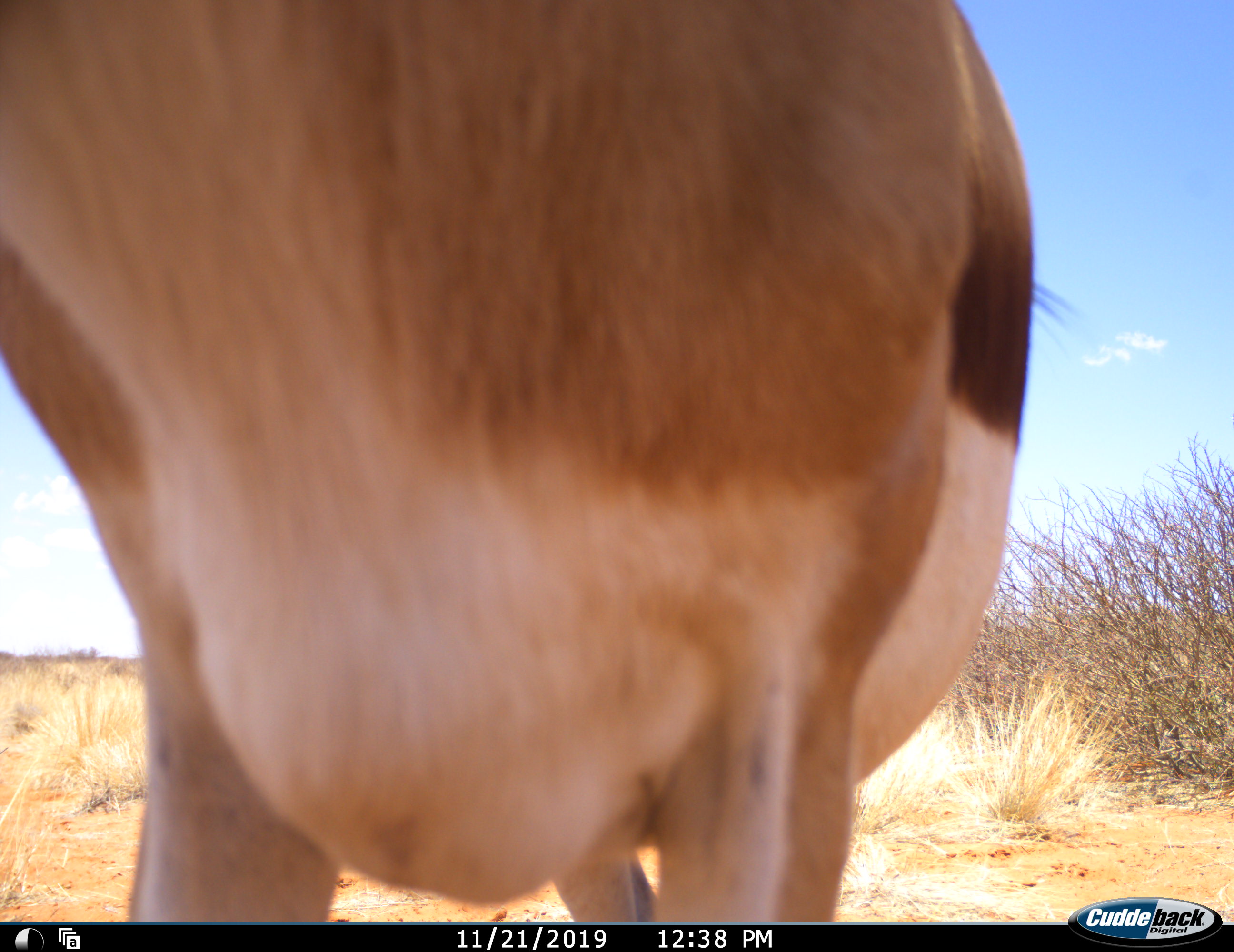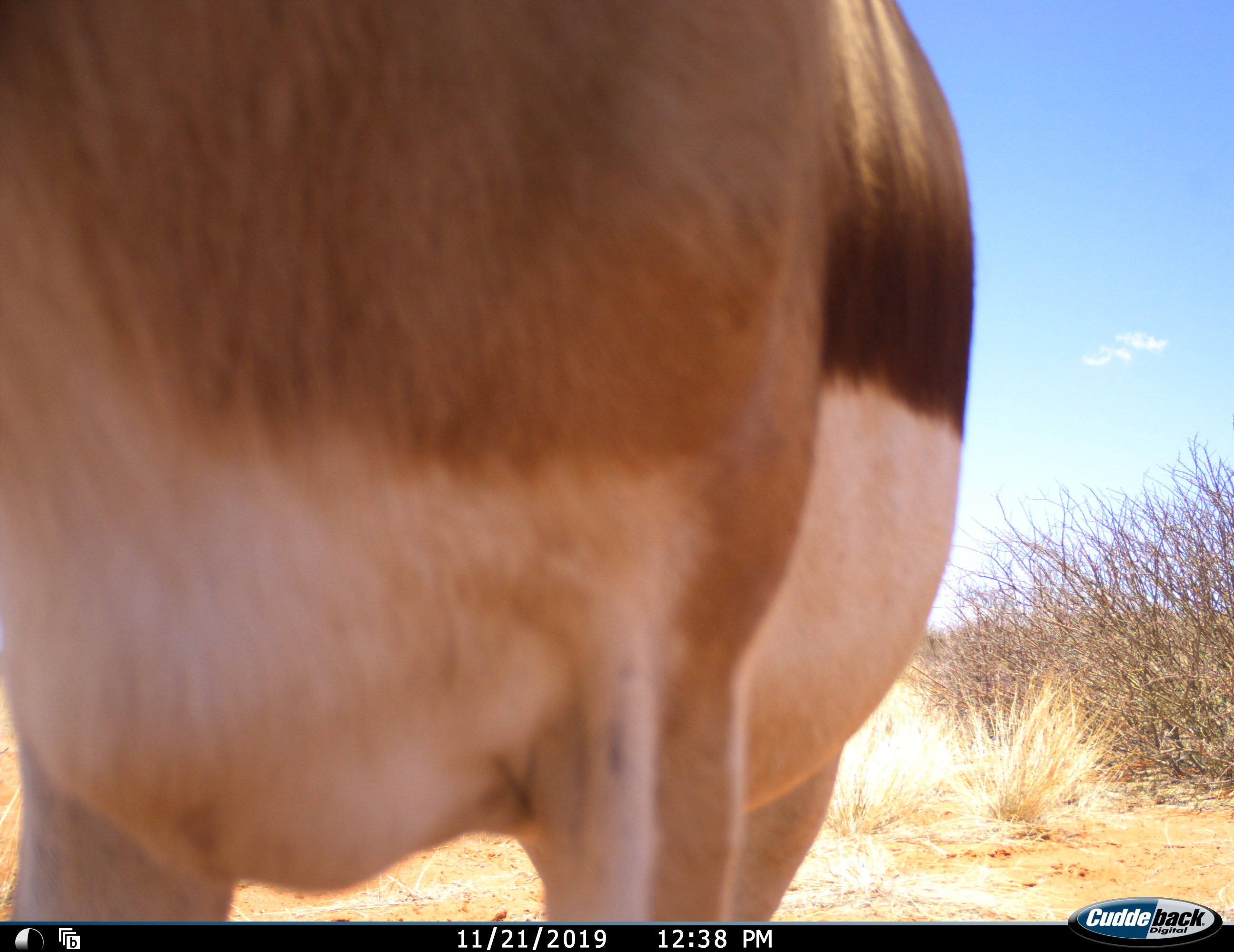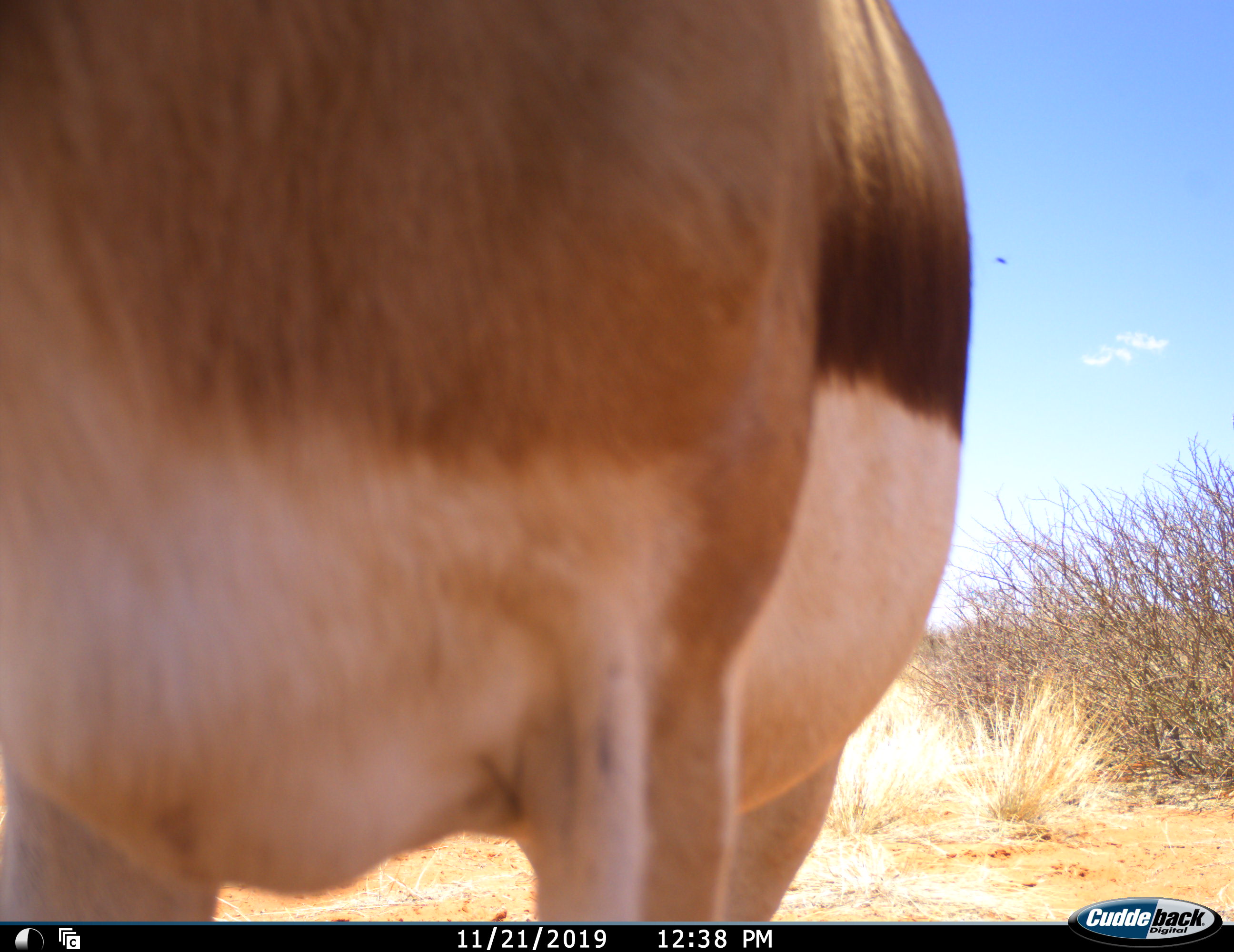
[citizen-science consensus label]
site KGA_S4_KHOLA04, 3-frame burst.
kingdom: Animalia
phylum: Chordata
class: Mammalia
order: Artiodactyla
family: Bovidae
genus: Antidorcas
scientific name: Antidorcas marsupialis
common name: springbok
Springbok (Antidorcas marsupialis), count 1. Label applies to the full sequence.